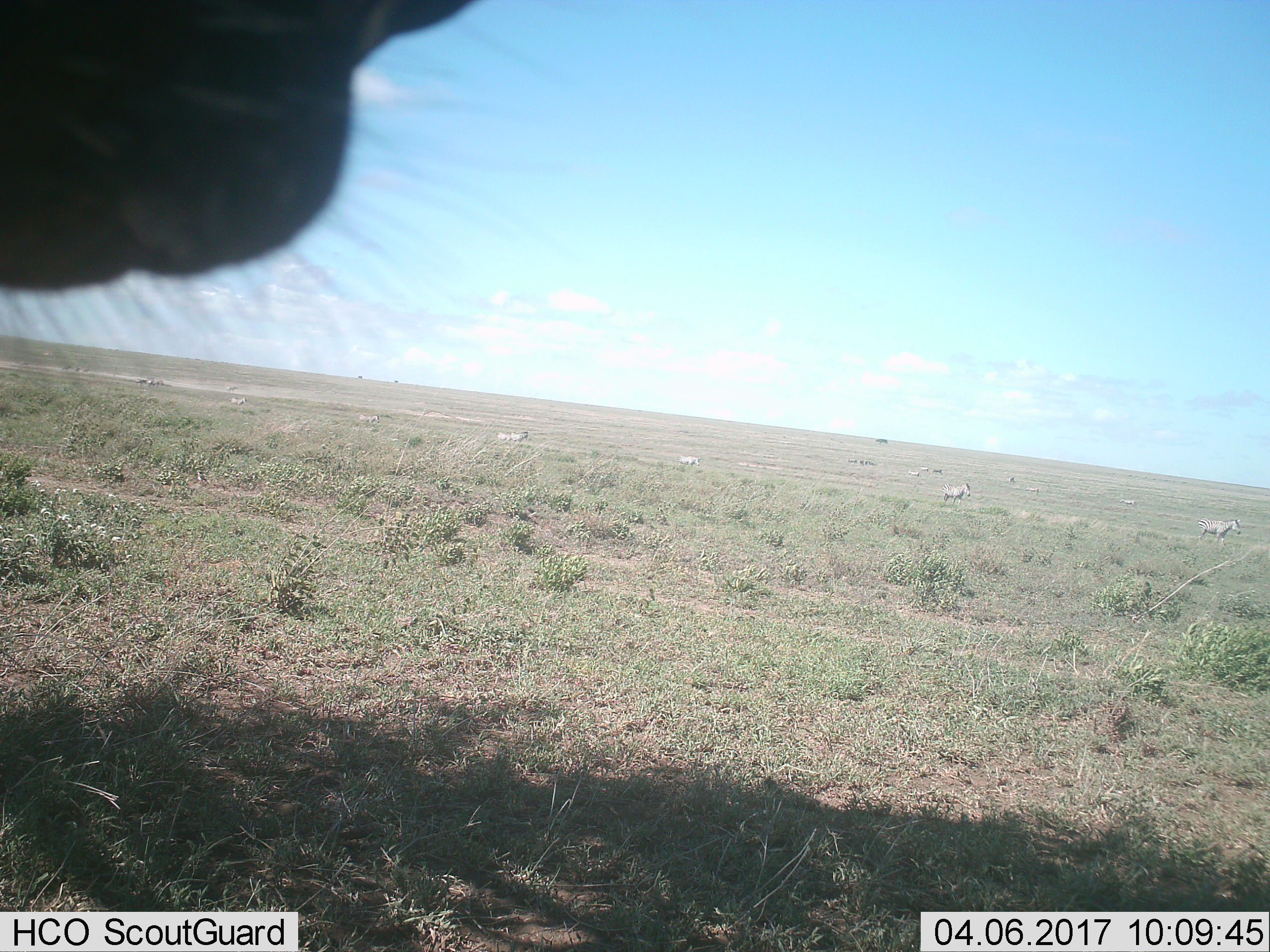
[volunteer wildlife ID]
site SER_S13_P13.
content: unidentified animal